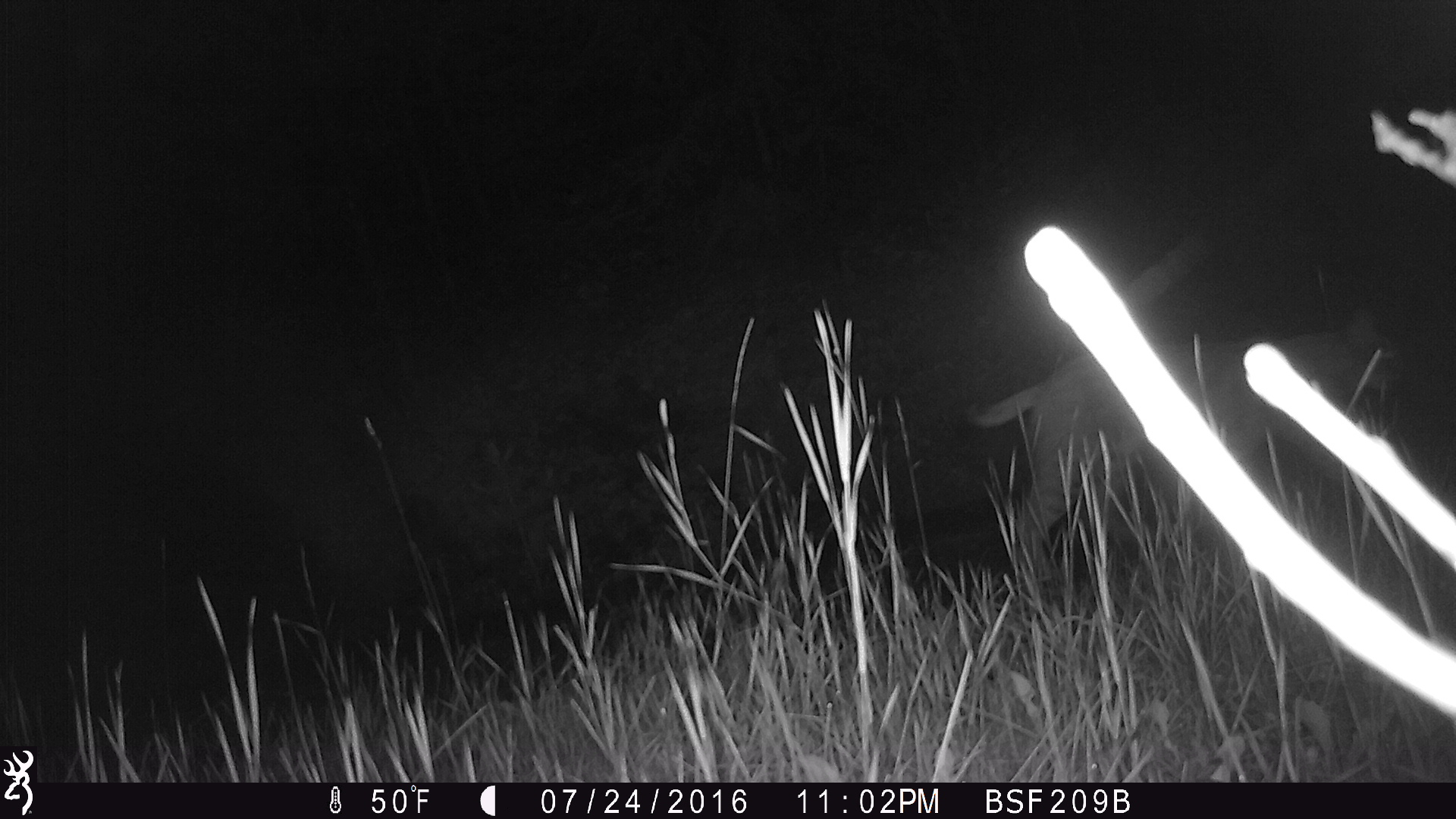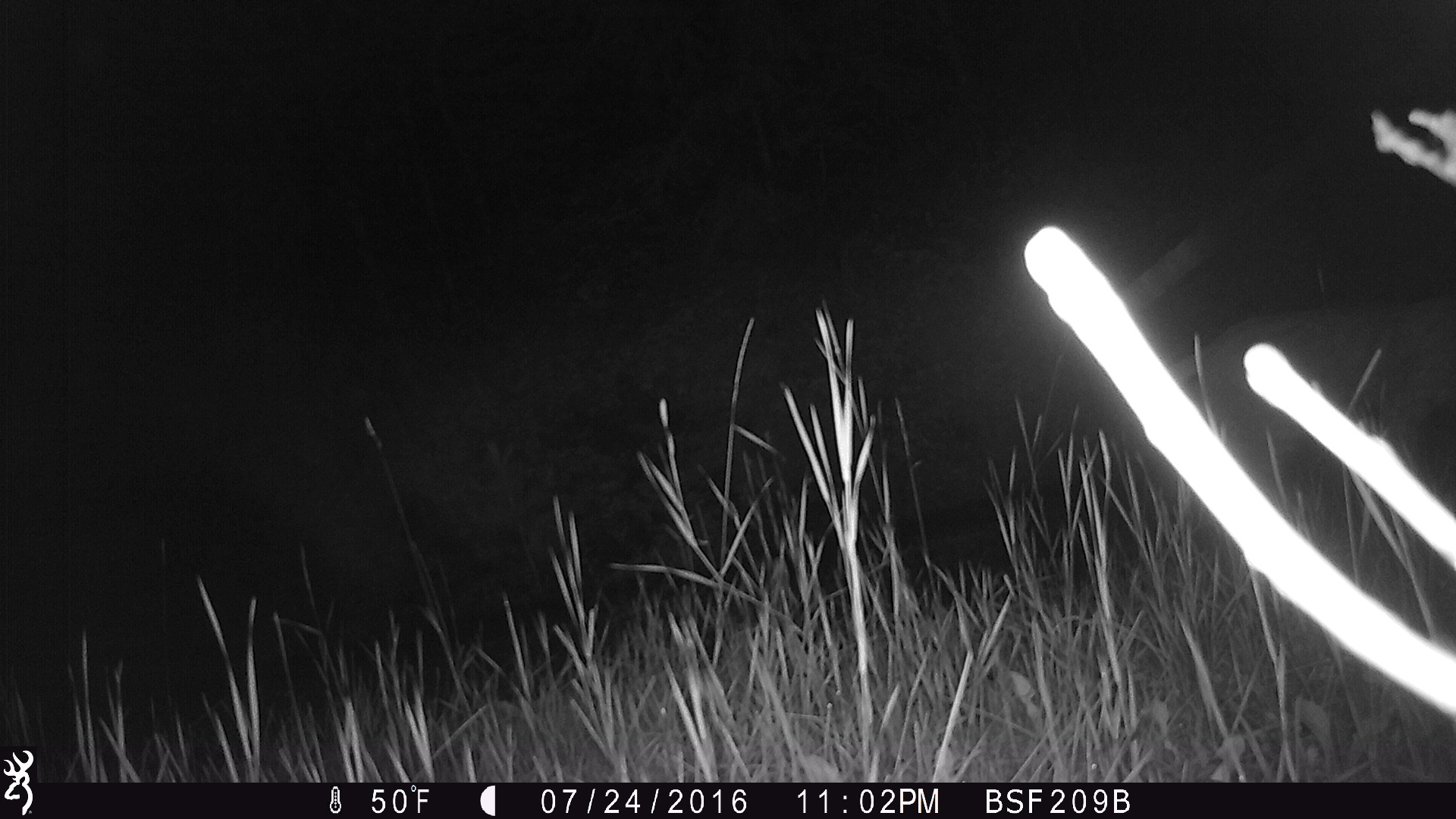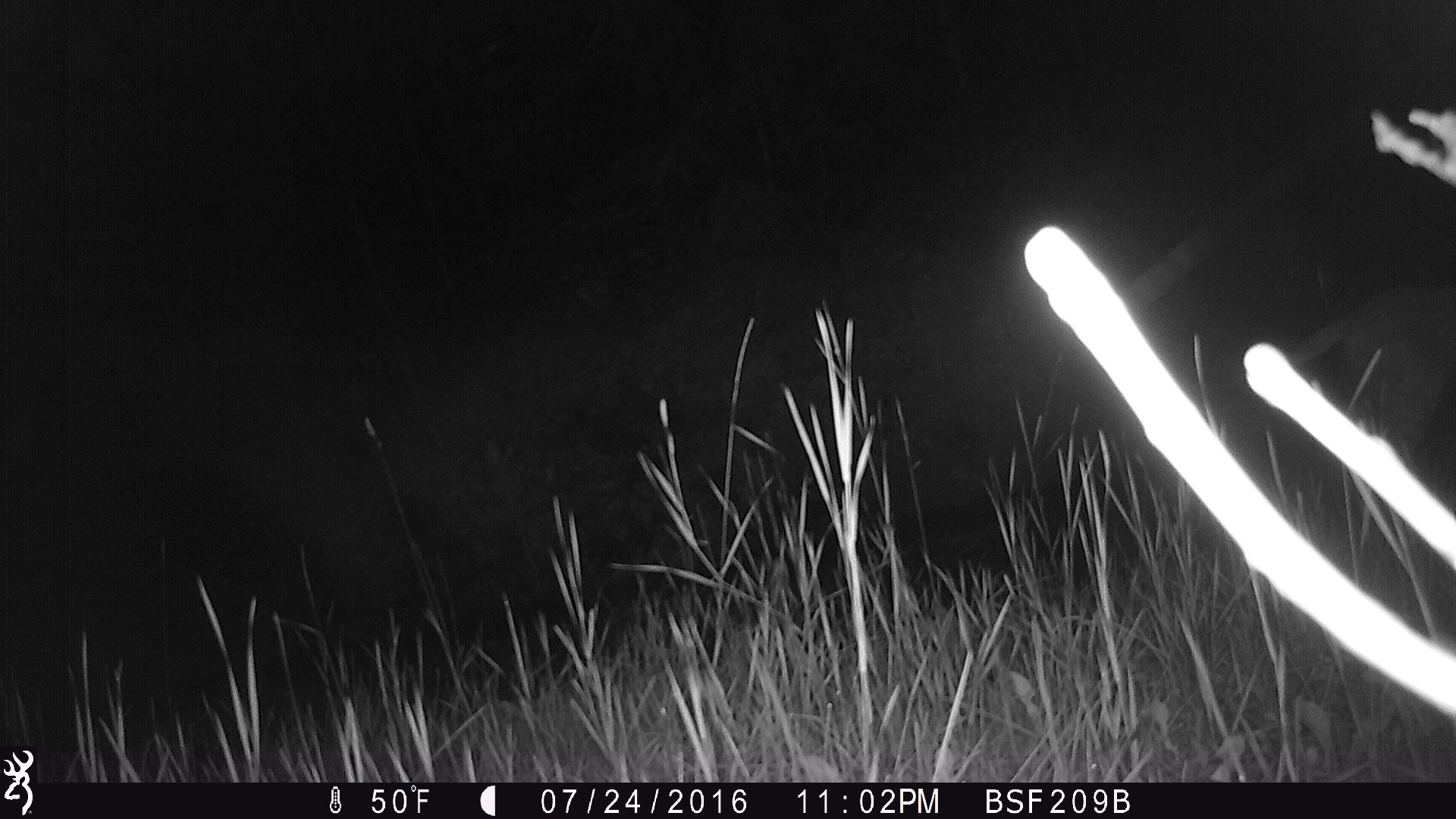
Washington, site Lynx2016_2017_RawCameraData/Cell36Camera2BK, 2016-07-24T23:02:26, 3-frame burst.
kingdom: Animalia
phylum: Chordata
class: Mammalia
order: Carnivora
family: Felidae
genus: Lynx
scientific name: Lynx rufus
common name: bobcat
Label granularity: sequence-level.